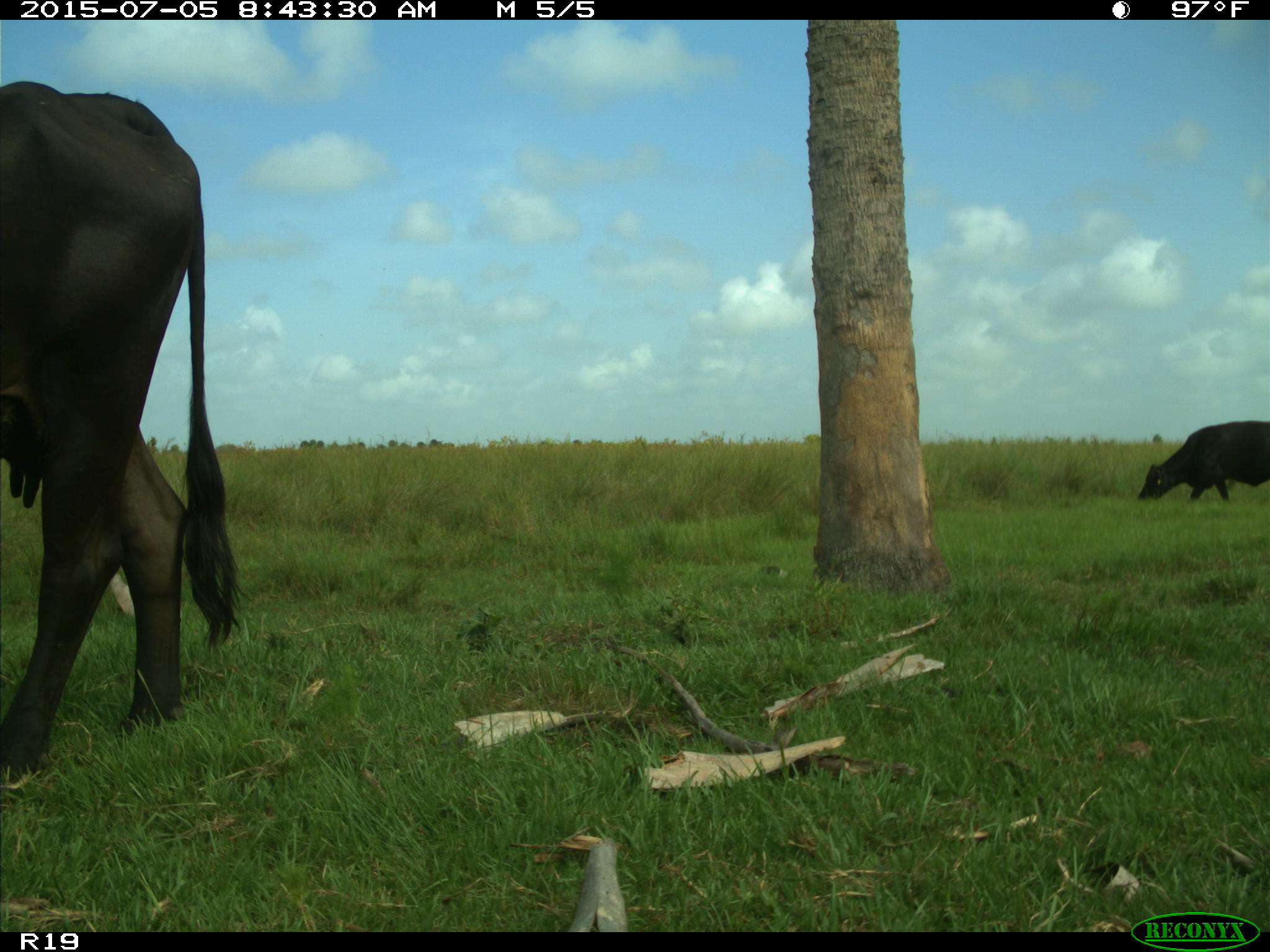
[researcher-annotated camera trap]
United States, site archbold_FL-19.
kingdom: Animalia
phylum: Chordata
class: Mammalia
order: Artiodactyla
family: Bovidae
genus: Bos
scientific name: Bos taurus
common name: domestic cow